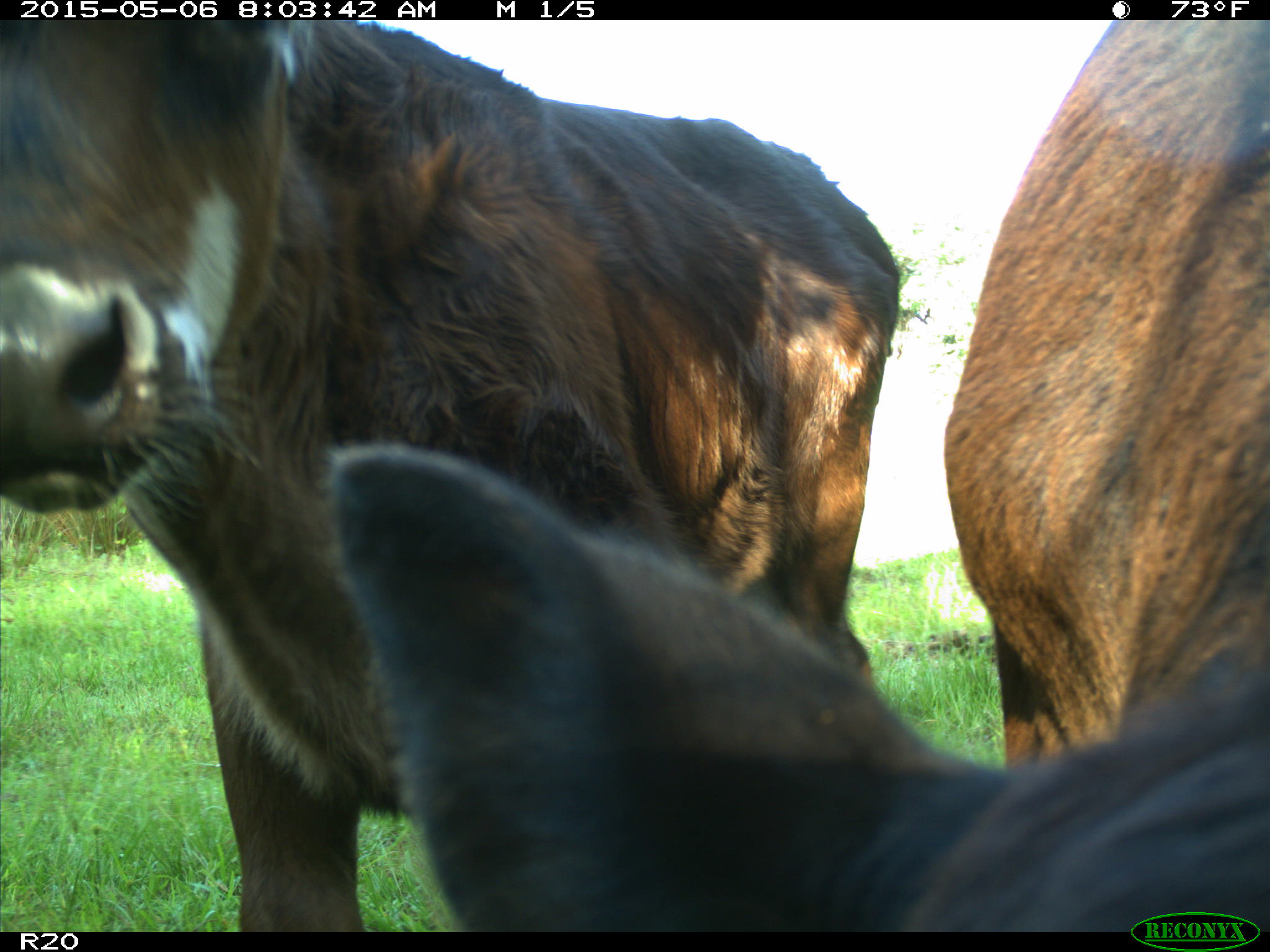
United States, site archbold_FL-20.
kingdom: Animalia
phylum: Chordata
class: Mammalia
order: Artiodactyla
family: Bovidae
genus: Bos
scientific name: Bos taurus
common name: domestic cow